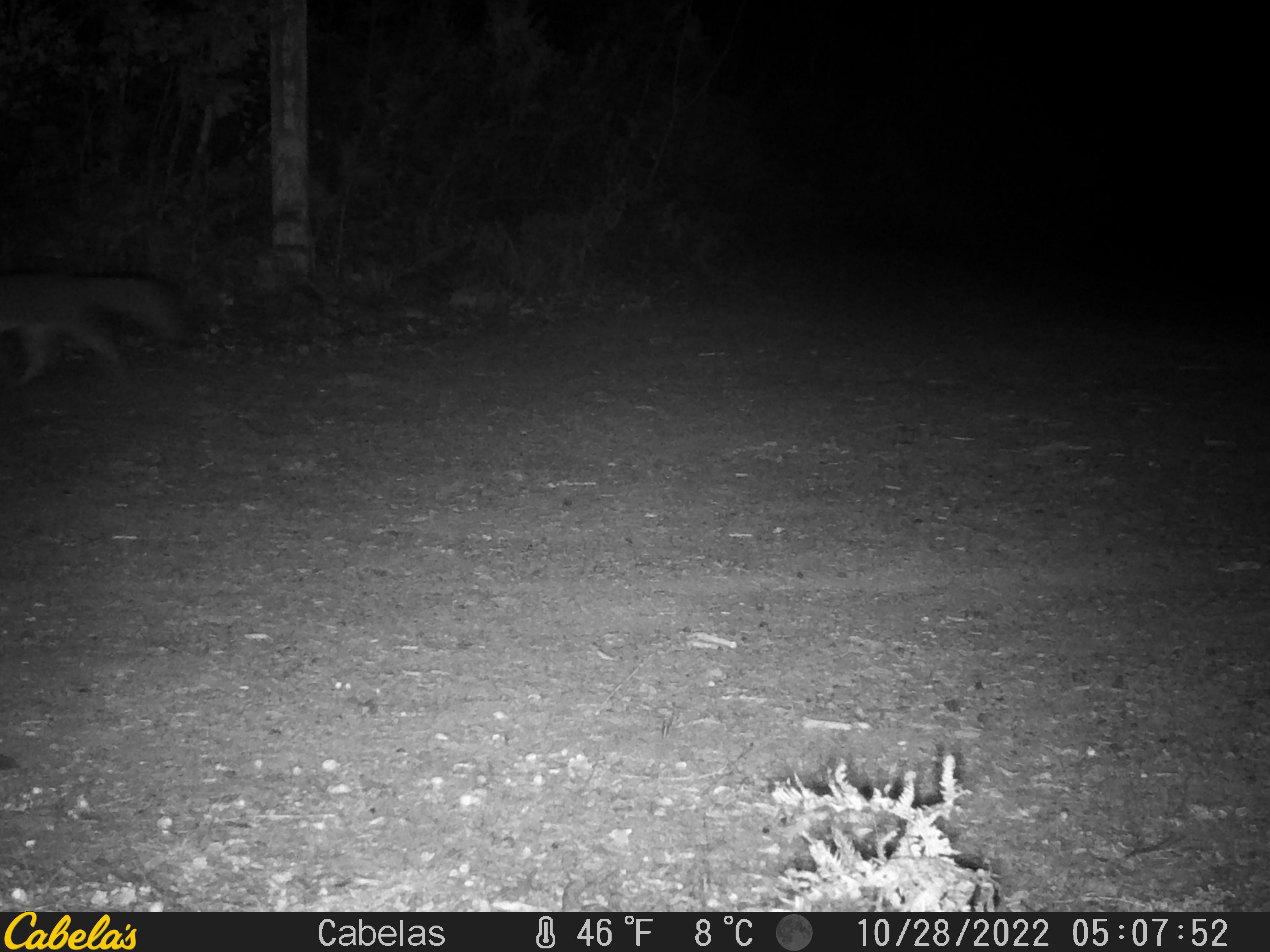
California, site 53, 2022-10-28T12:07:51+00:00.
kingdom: Animalia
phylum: Chordata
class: Mammalia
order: Carnivora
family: Canidae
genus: Urocyon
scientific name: Urocyon cinereoargenteus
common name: gray fox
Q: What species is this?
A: Gray fox (Urocyon cinereoargenteus).